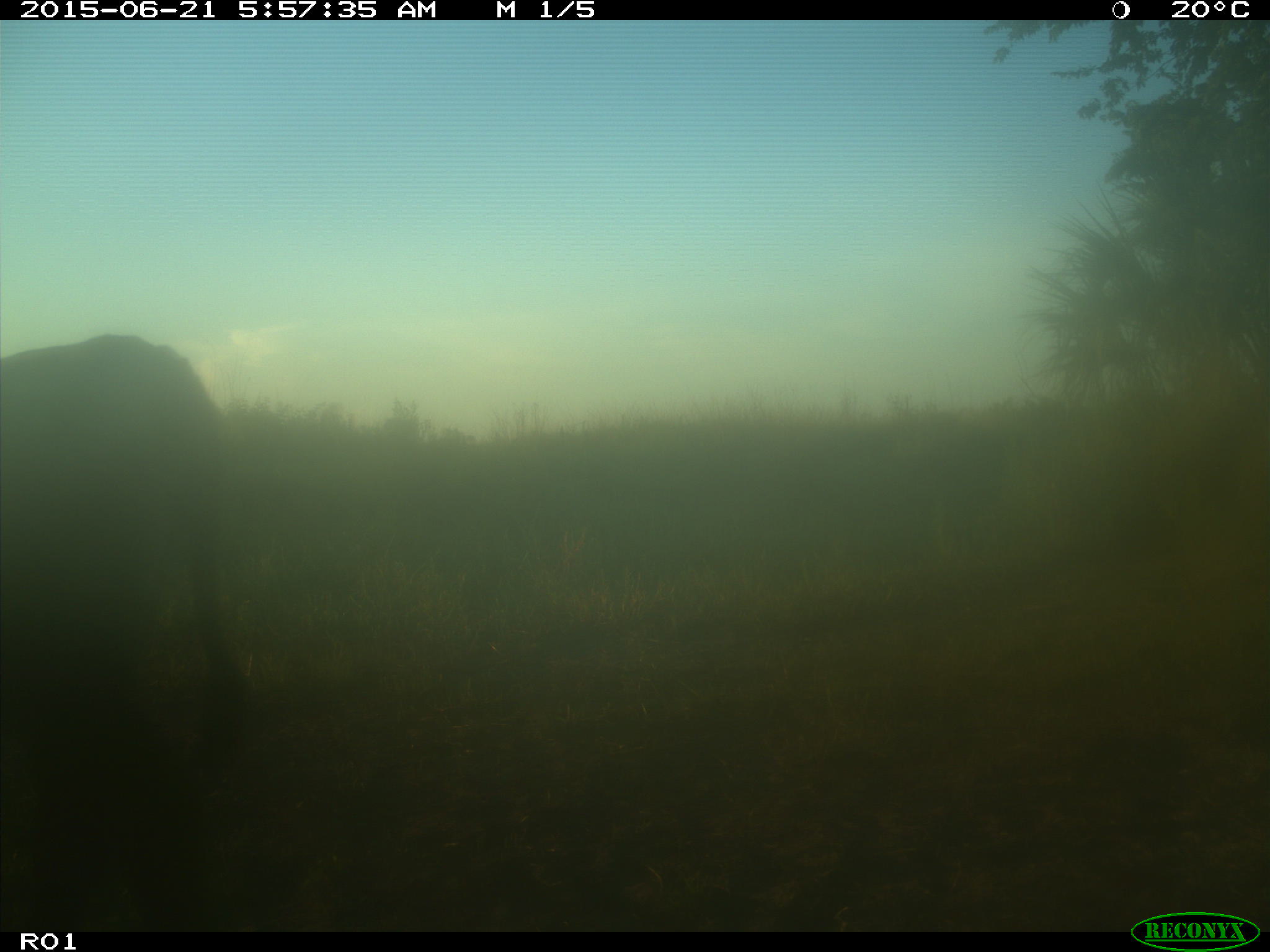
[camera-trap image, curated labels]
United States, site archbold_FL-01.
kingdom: Animalia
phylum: Chordata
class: Mammalia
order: Artiodactyla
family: Bovidae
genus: Bos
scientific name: Bos taurus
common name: domestic cow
Bos taurus (domestic cow).